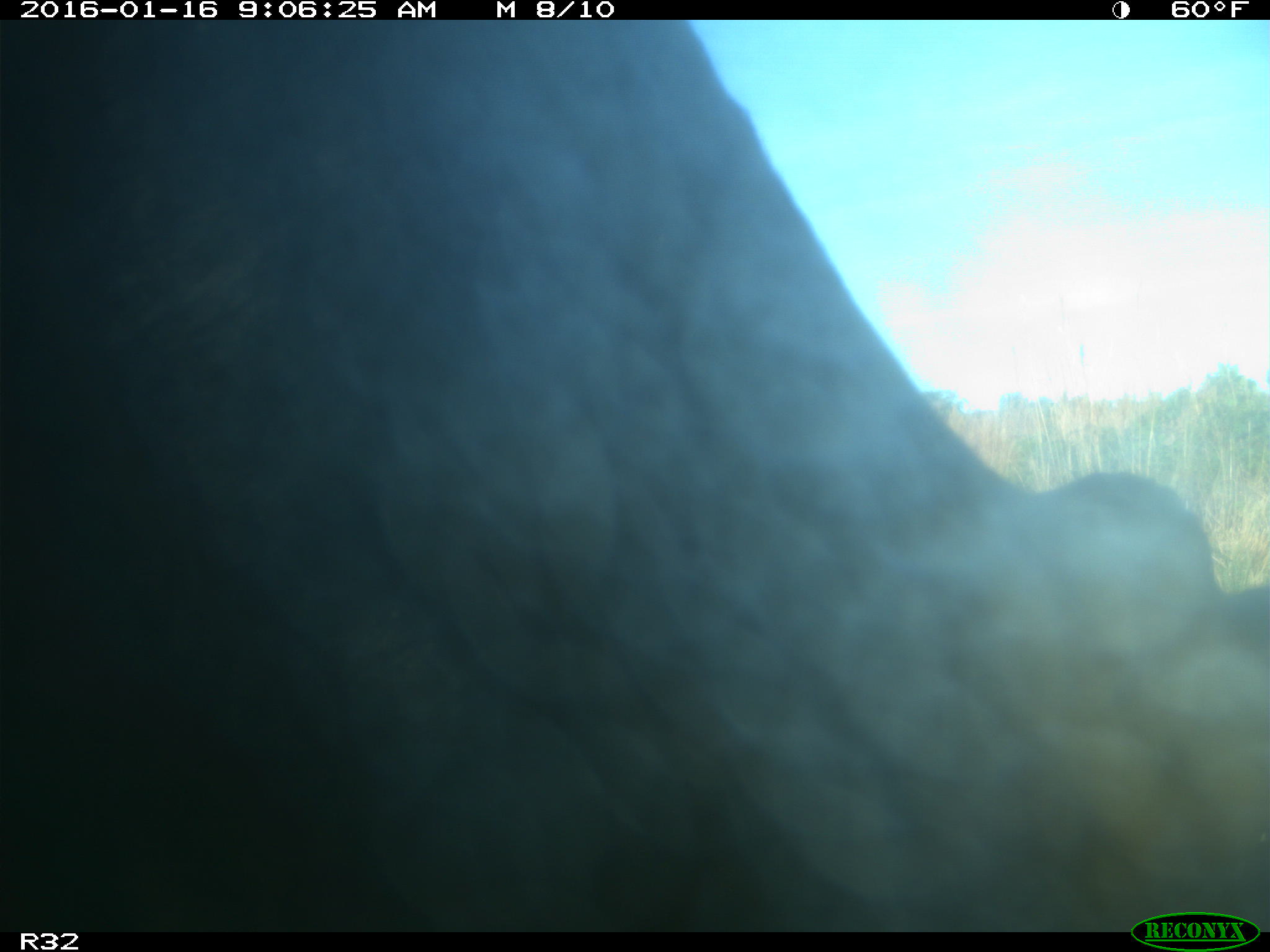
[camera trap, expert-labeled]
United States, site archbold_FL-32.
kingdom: Animalia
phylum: Chordata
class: Mammalia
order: Artiodactyla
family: Bovidae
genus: Bos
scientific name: Bos taurus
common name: domestic cow